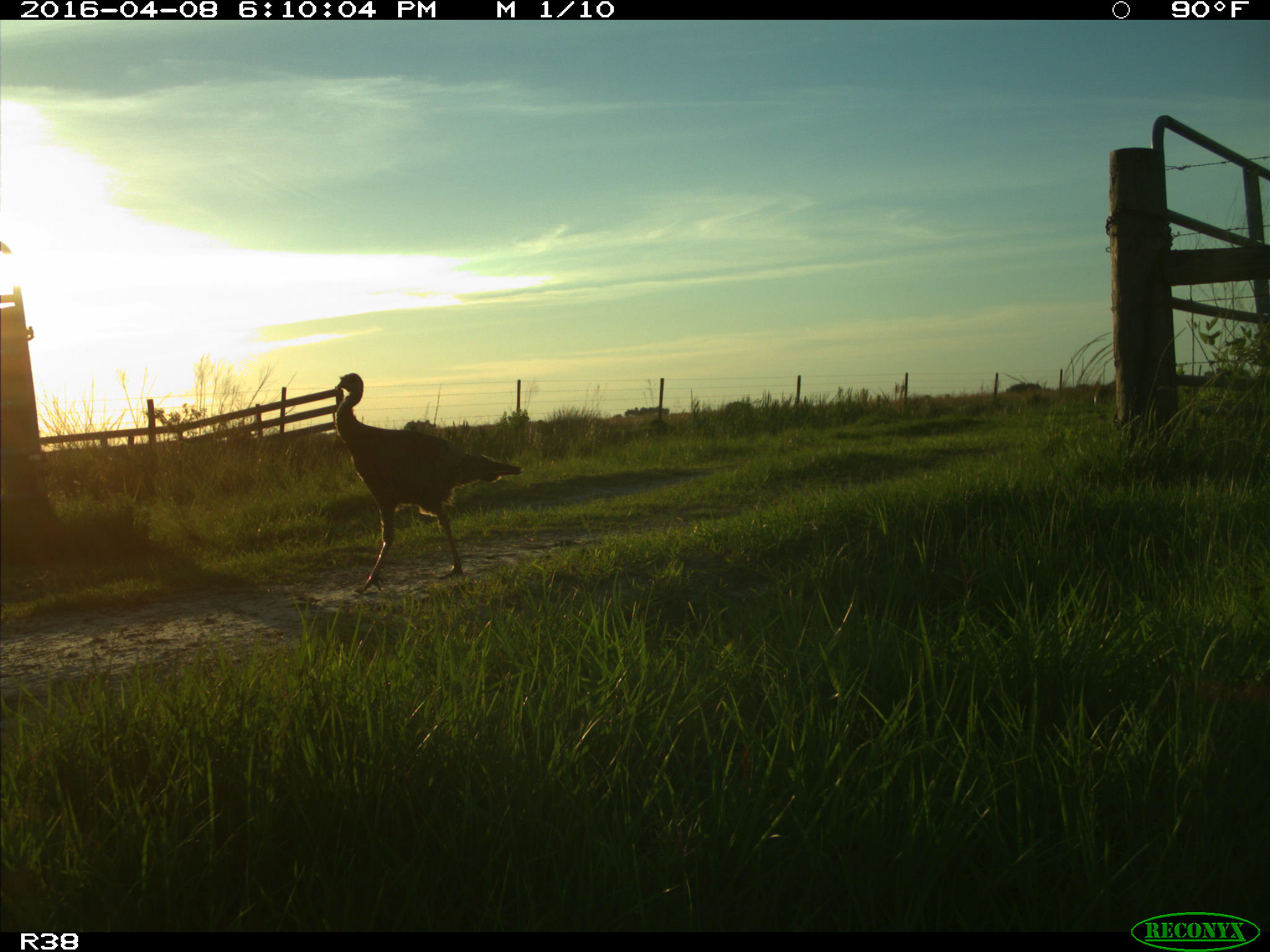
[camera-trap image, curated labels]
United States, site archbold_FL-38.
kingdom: Animalia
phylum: Chordata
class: Aves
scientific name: Aves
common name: birds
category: unidentified bird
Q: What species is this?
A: Unidentified bird (birds) (Aves).